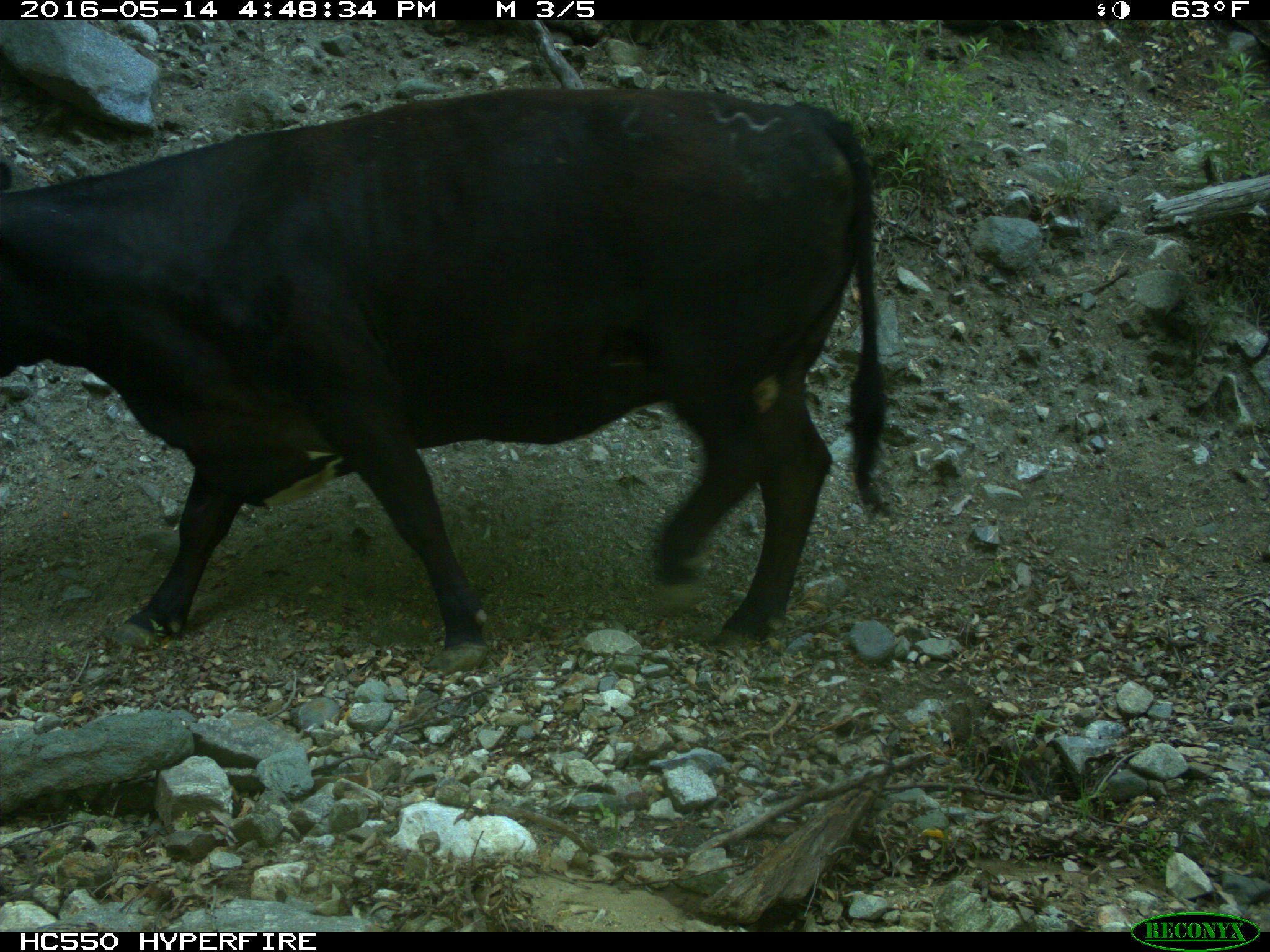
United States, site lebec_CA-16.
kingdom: Animalia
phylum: Chordata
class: Mammalia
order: Artiodactyla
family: Bovidae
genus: Bos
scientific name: Bos taurus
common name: domestic cow